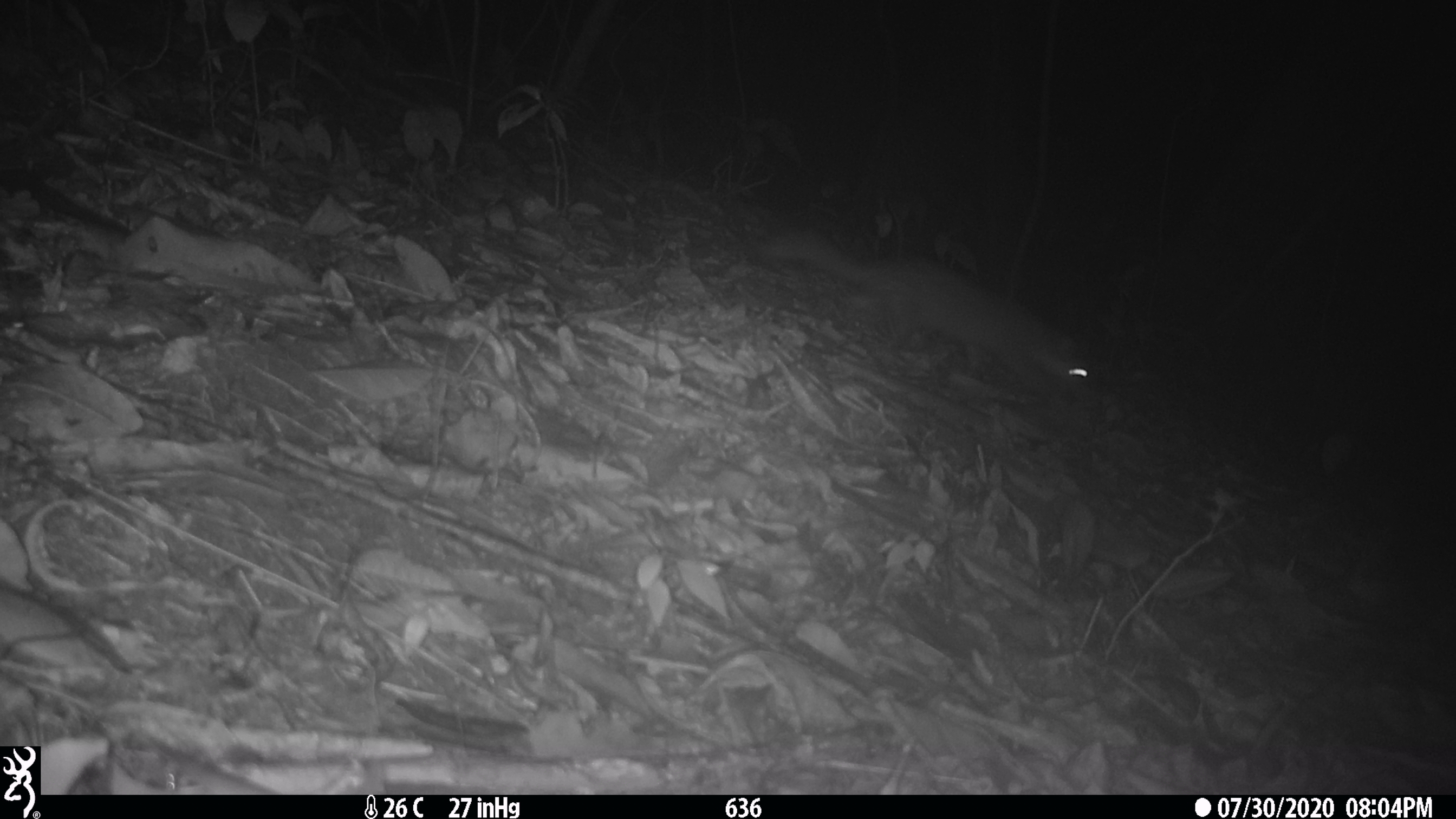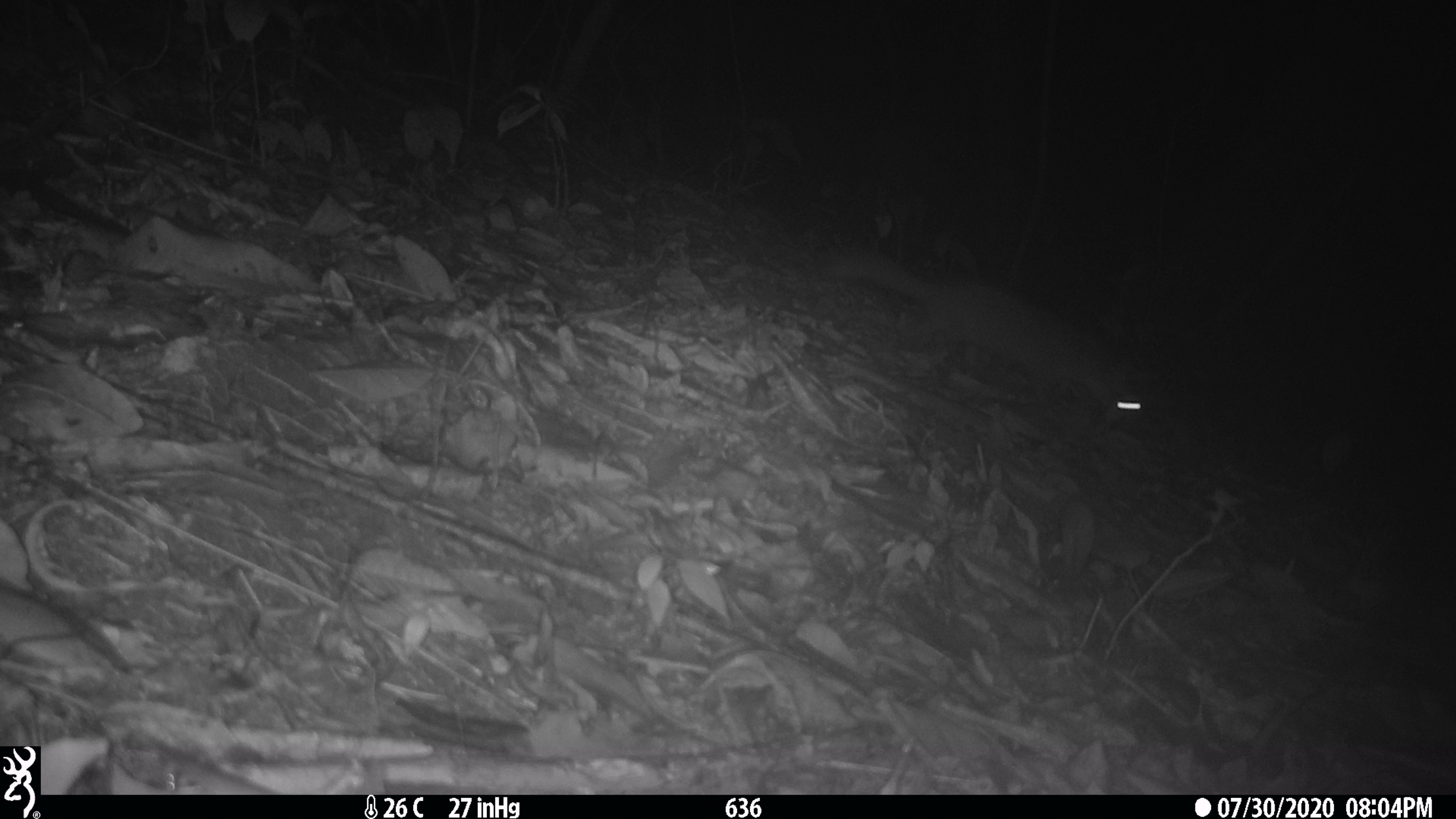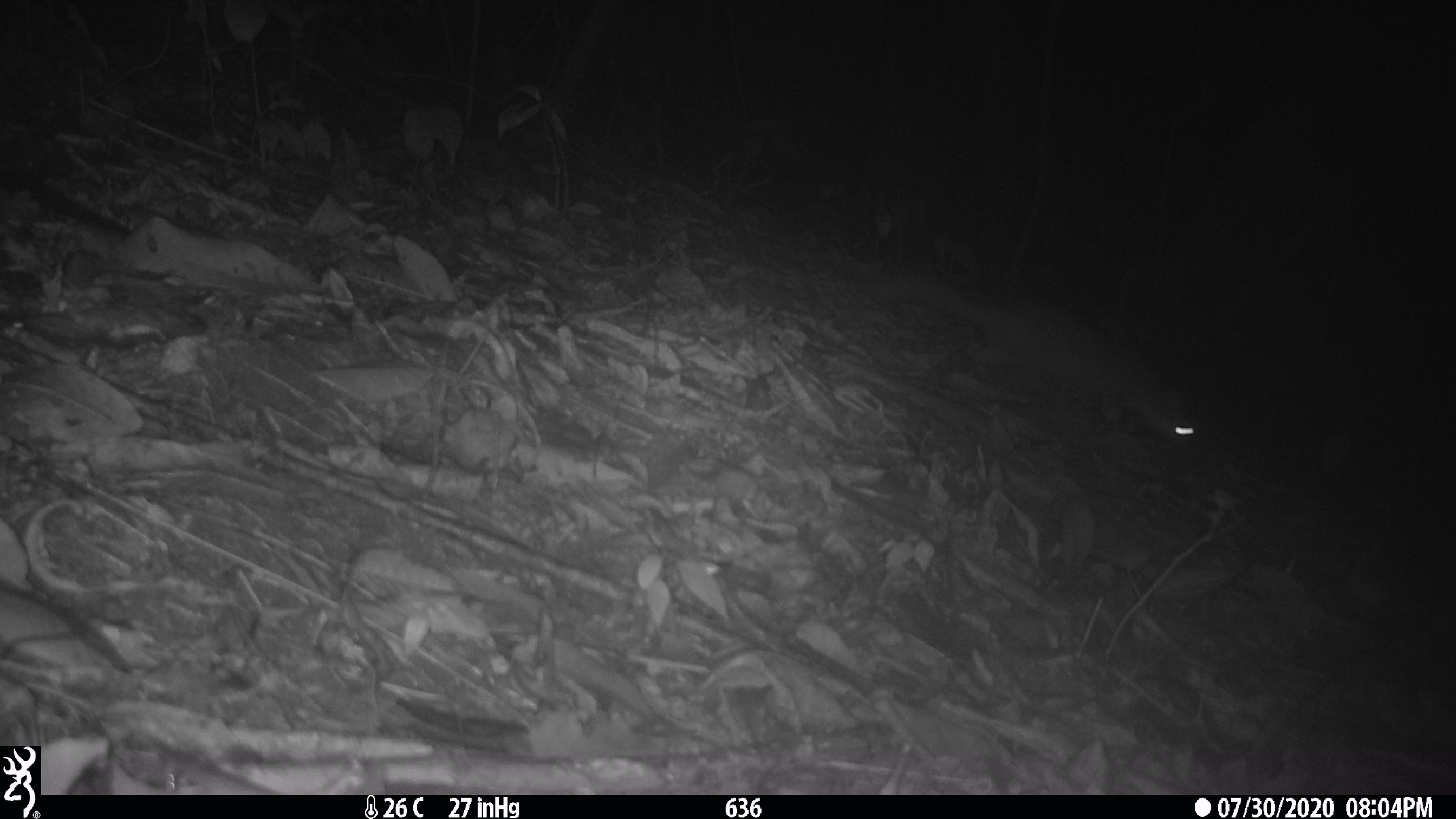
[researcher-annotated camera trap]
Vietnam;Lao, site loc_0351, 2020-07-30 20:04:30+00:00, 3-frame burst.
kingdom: Animalia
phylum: Chordata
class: Mammalia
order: Carnivora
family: Mustelidae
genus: Melogale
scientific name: Melogale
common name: ferret badger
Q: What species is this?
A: Ferret badger (Melogale).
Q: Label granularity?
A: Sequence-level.